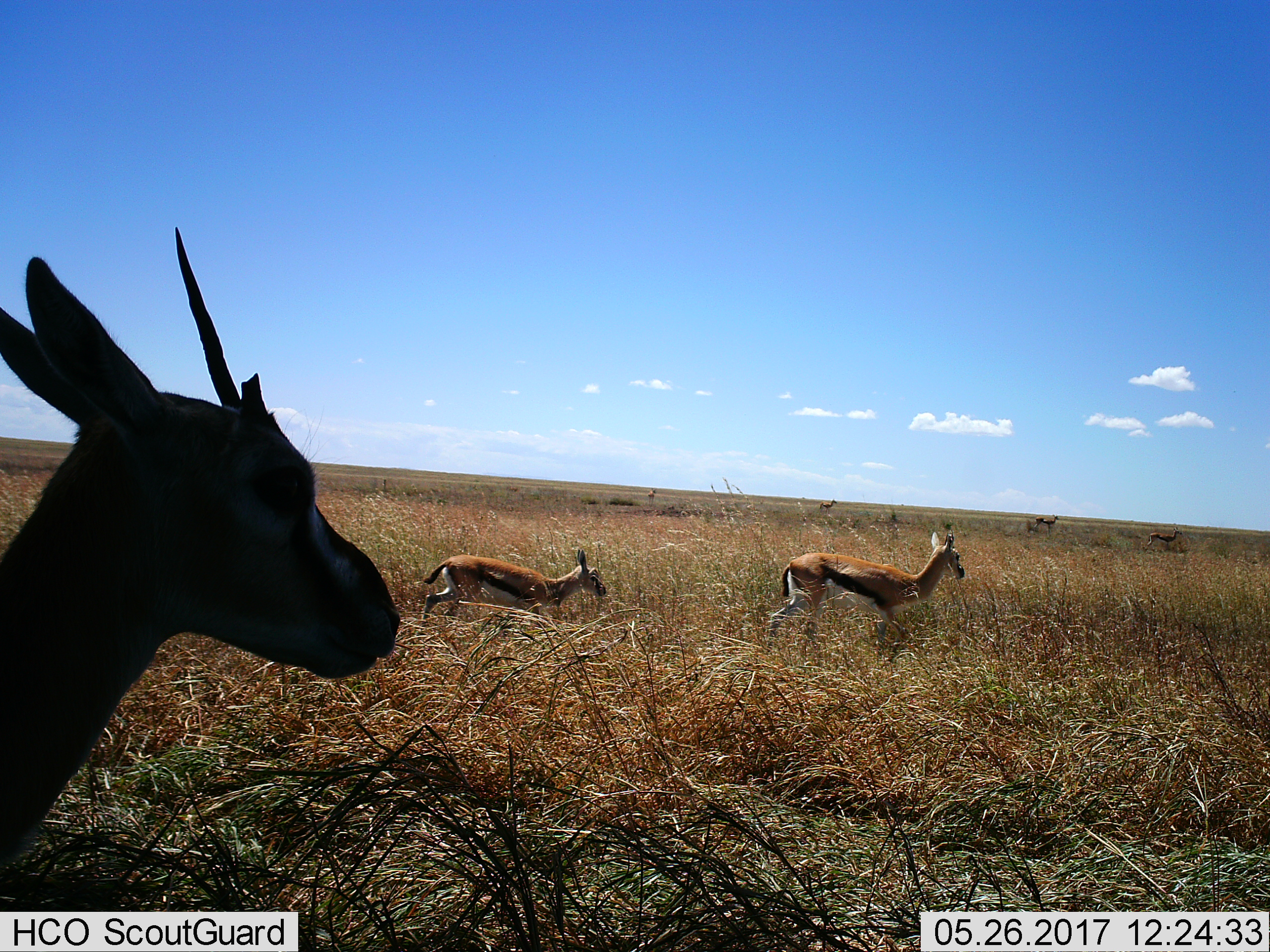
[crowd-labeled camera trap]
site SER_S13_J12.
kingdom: Animalia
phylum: Chordata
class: Mammalia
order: Artiodactyla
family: Bovidae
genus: Eudorcas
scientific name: Eudorcas thomsonii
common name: thomson's gazelle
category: gazellethomsons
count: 7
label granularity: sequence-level